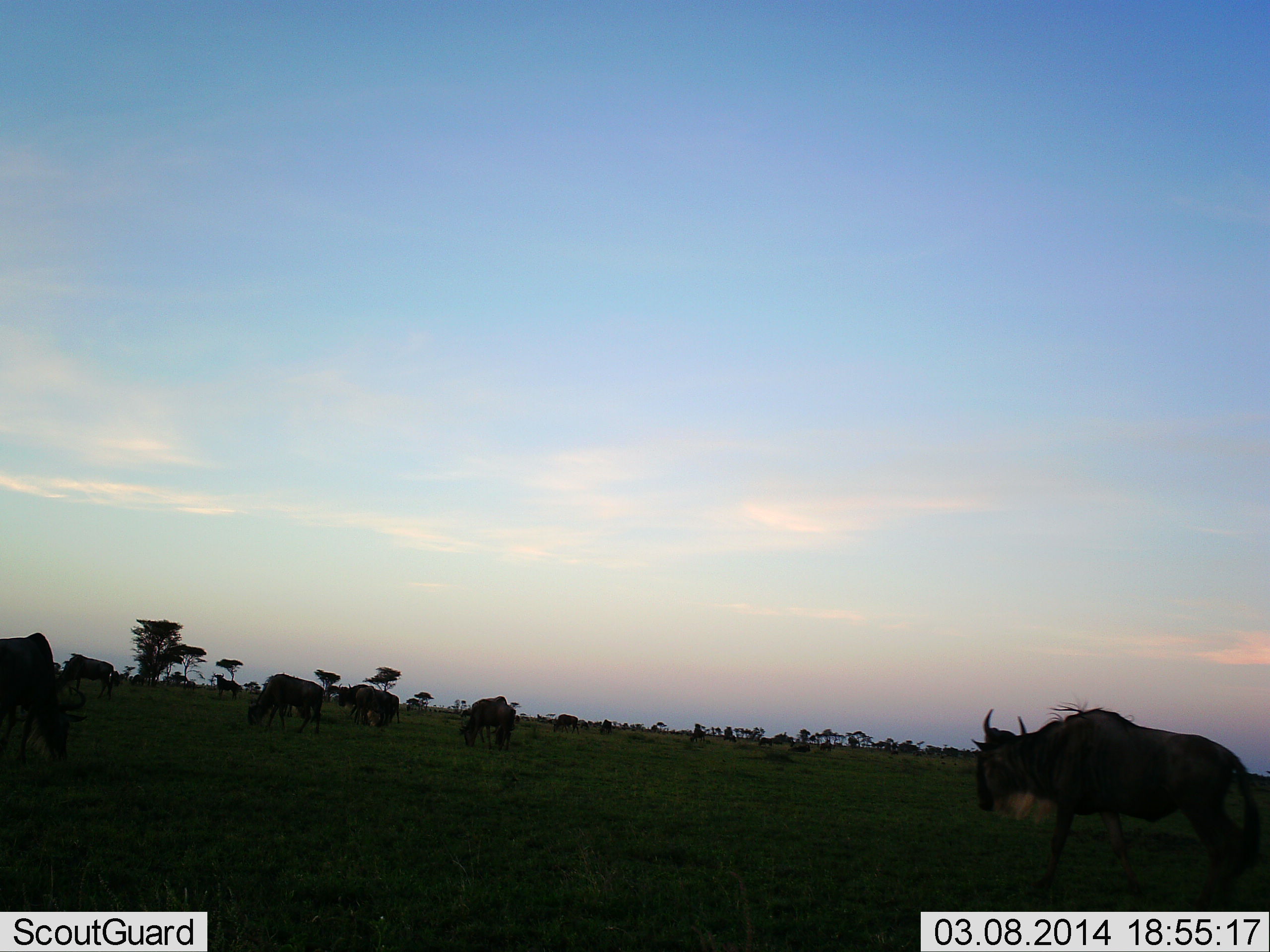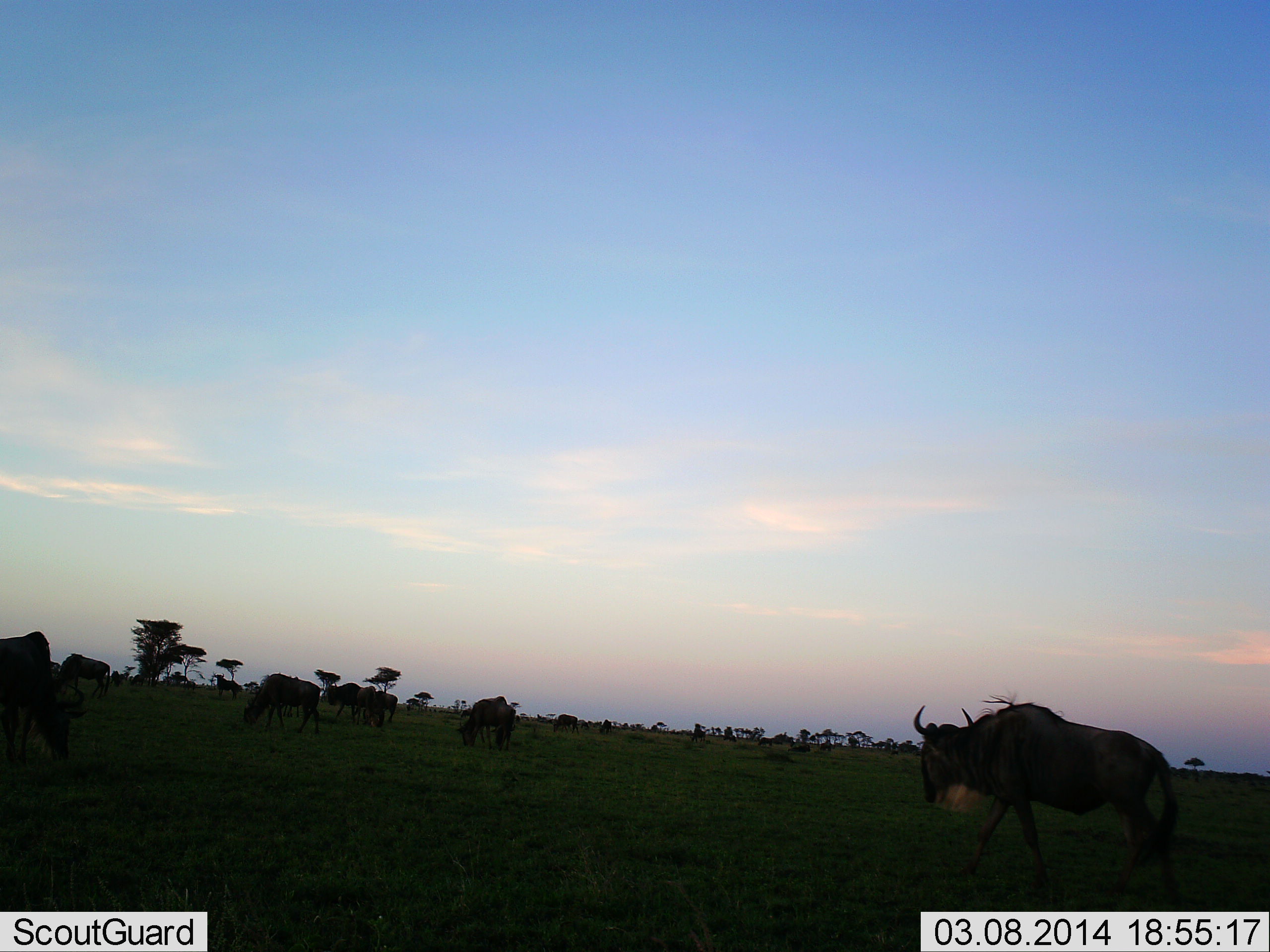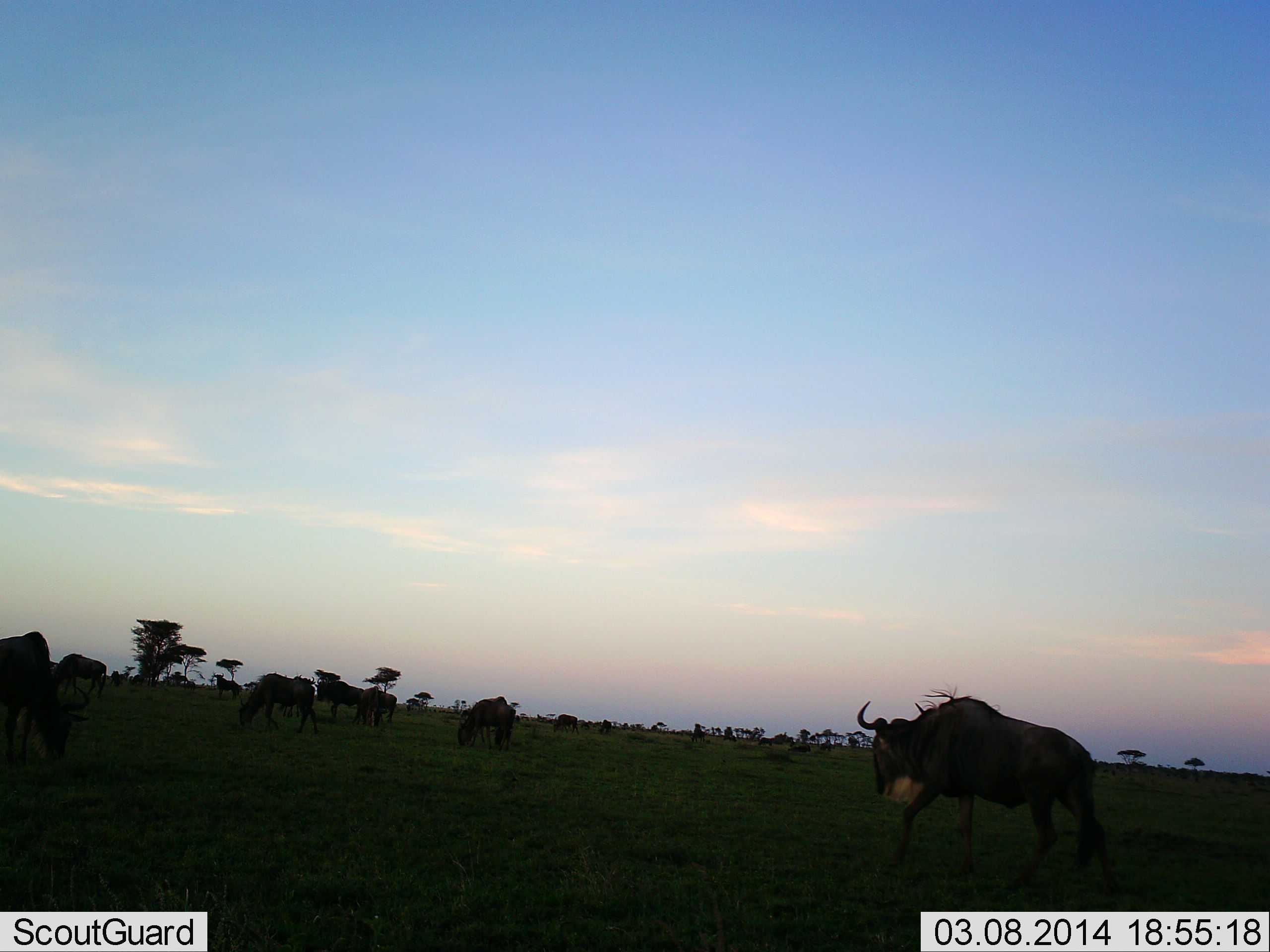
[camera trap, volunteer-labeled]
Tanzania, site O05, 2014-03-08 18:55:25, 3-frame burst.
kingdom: Animalia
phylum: Chordata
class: Mammalia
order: Artiodactyla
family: Bovidae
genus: Connochaetes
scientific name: Connochaetes taurinus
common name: blue wildebeest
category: wildebeest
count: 8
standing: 50%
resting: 0%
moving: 60%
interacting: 10%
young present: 0%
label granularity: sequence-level